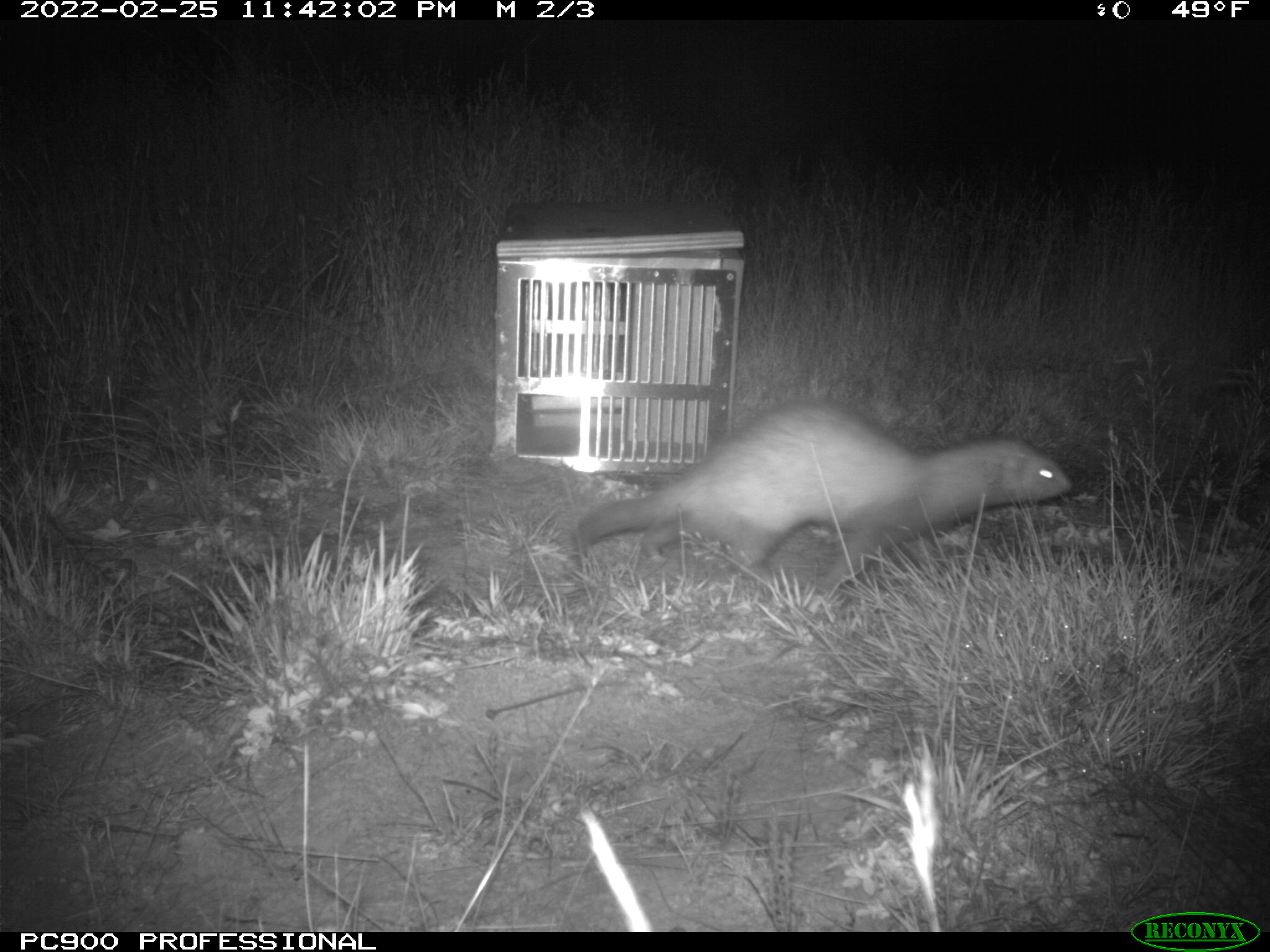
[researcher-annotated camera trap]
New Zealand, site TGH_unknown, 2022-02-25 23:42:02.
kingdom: Animalia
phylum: Chordata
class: Mammalia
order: Carnivora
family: Mustelidae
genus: Mustela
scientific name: Mustela furo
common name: ferret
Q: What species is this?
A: Ferret (Mustela furo).